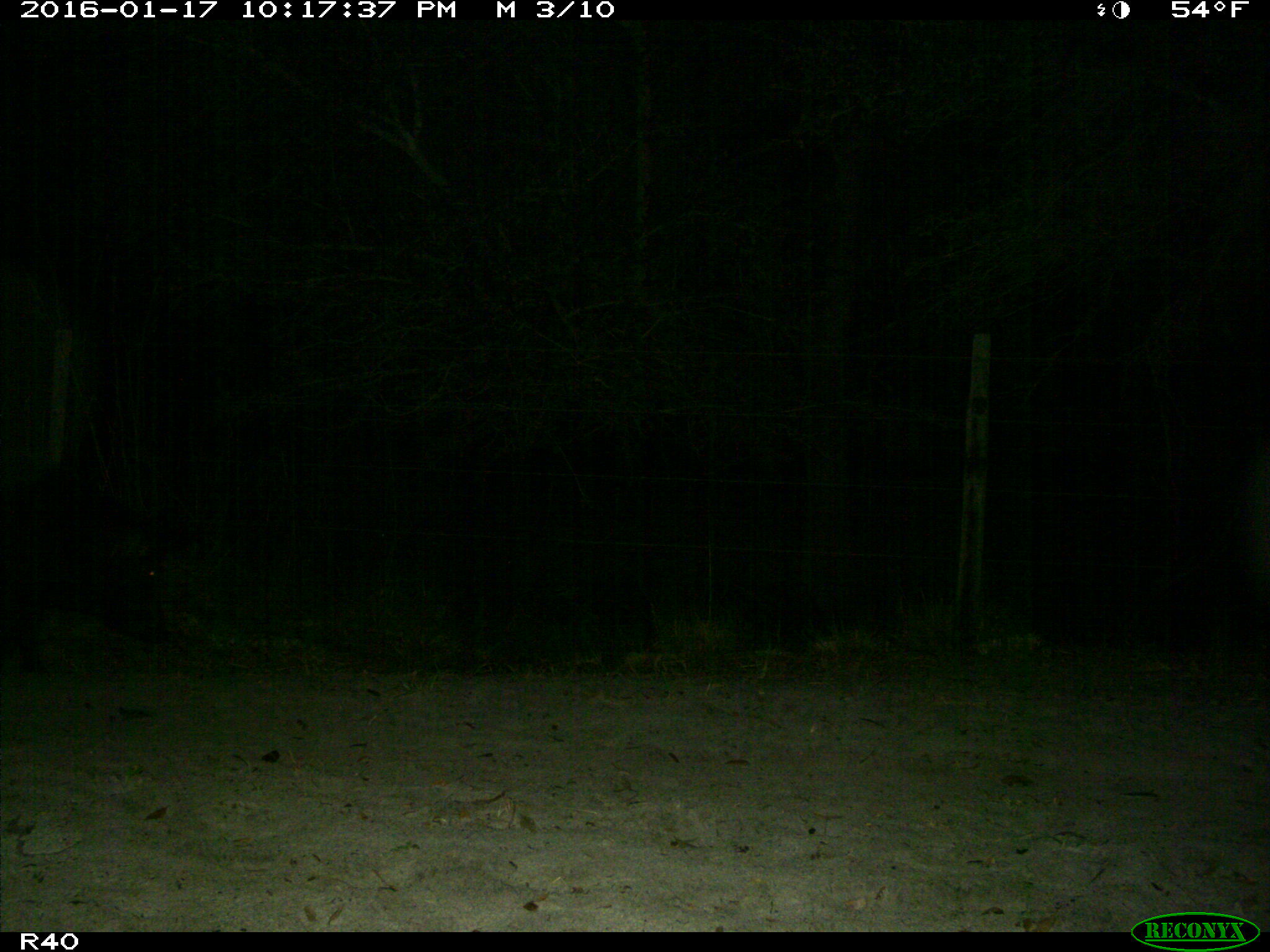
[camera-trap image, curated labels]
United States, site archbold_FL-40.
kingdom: Animalia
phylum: Chordata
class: Mammalia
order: Artiodactyla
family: Suidae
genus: Sus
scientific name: Sus scrofa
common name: wild boar